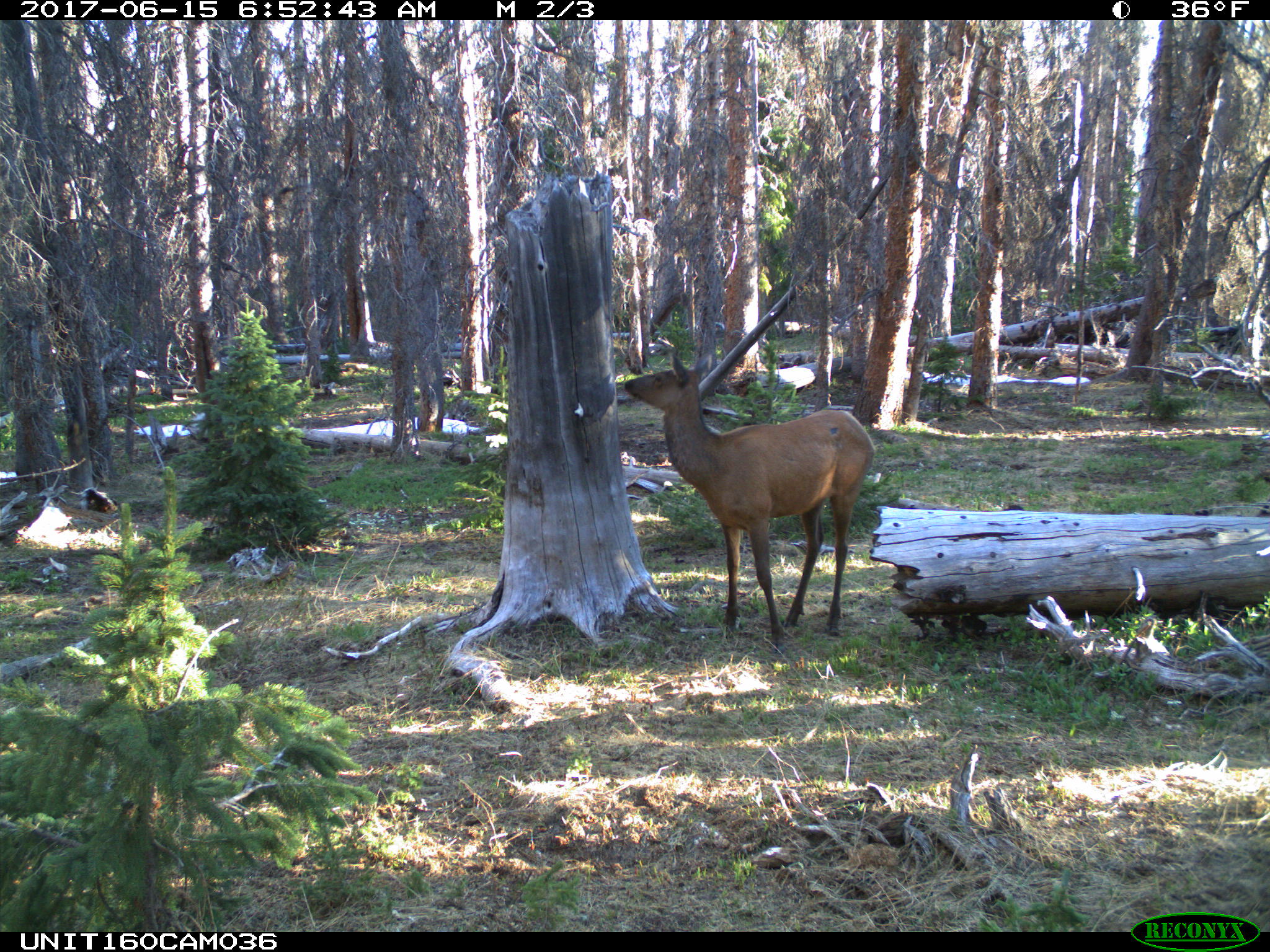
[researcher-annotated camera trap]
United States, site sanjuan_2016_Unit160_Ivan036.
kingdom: Animalia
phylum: Chordata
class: Mammalia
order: Artiodactyla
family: Cervidae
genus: Cervus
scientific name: Cervus elaphus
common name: red deer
Cervus elaphus (red deer).